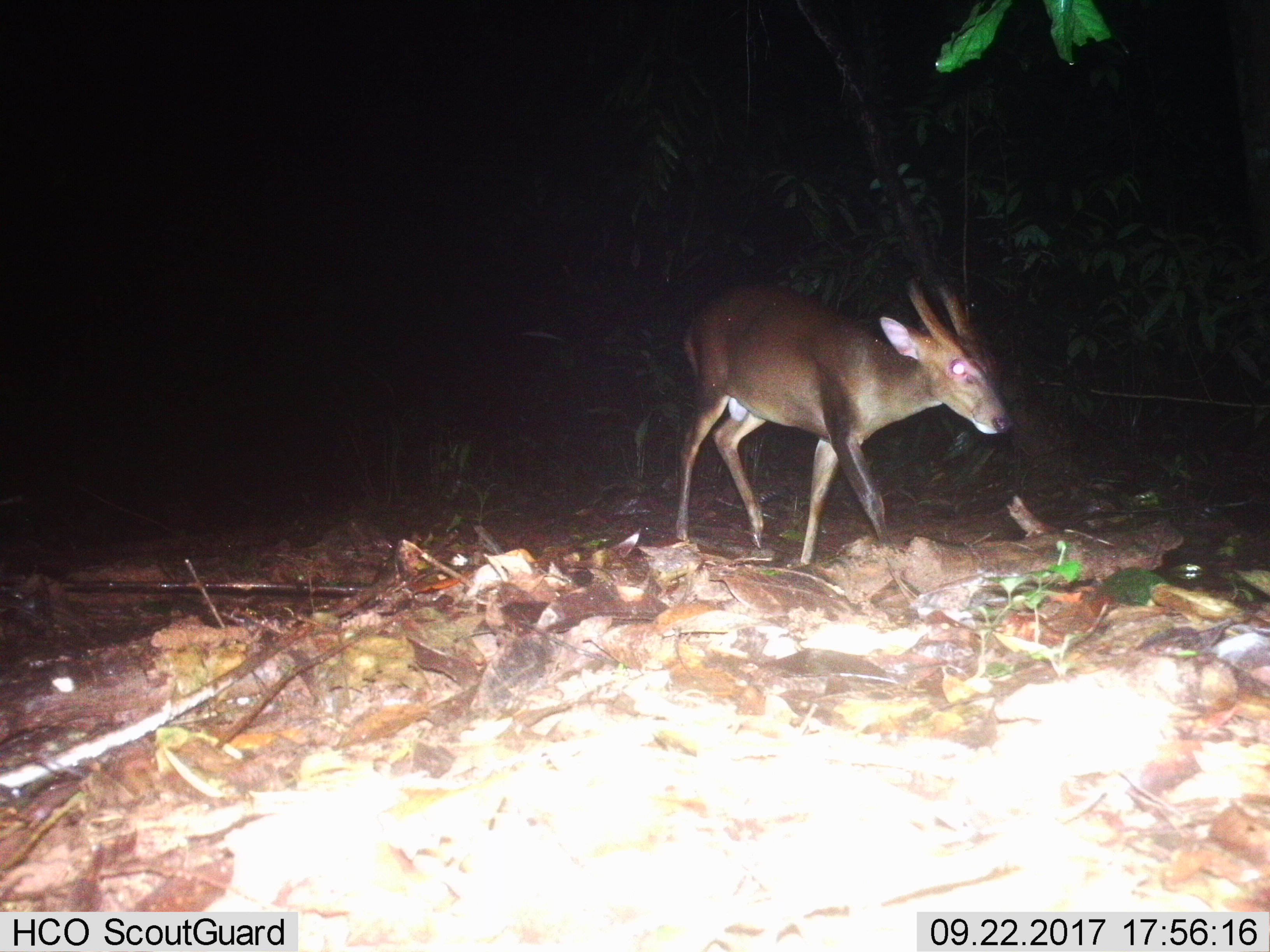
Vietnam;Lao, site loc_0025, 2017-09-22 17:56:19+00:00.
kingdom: Animalia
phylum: Chordata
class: Mammalia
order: Artiodactyla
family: Cervidae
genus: Muntiacus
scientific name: Muntiacus vuquangensis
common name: large-antlered muntjac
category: large antlered muntjac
Large antlered muntjac (large-antlered muntjac) (Muntiacus vuquangensis). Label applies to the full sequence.